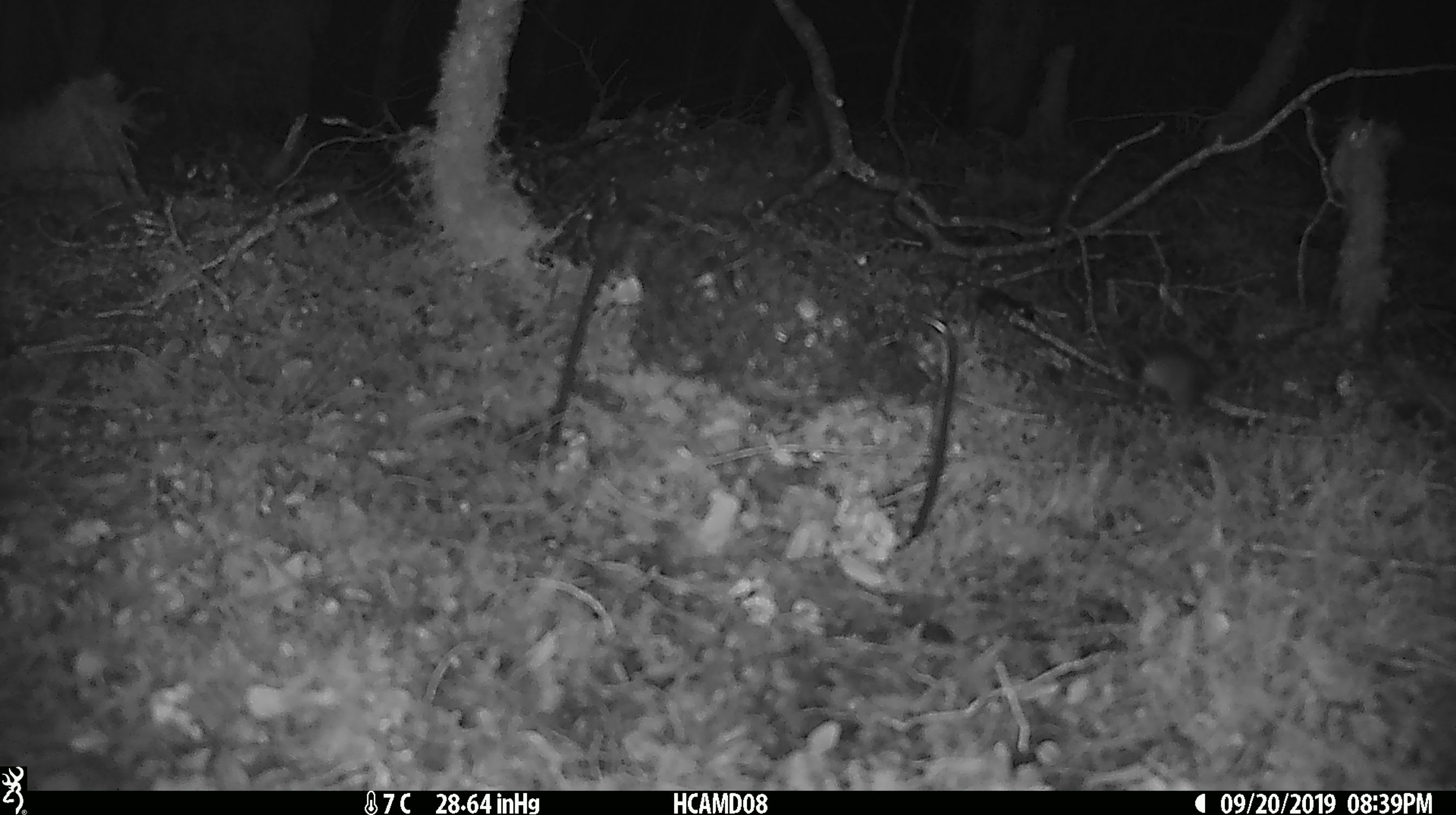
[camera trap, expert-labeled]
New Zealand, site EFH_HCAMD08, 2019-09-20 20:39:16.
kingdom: Animalia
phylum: Chordata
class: Mammalia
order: Rodentia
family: Muridae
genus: Mus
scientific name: Mus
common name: mouse